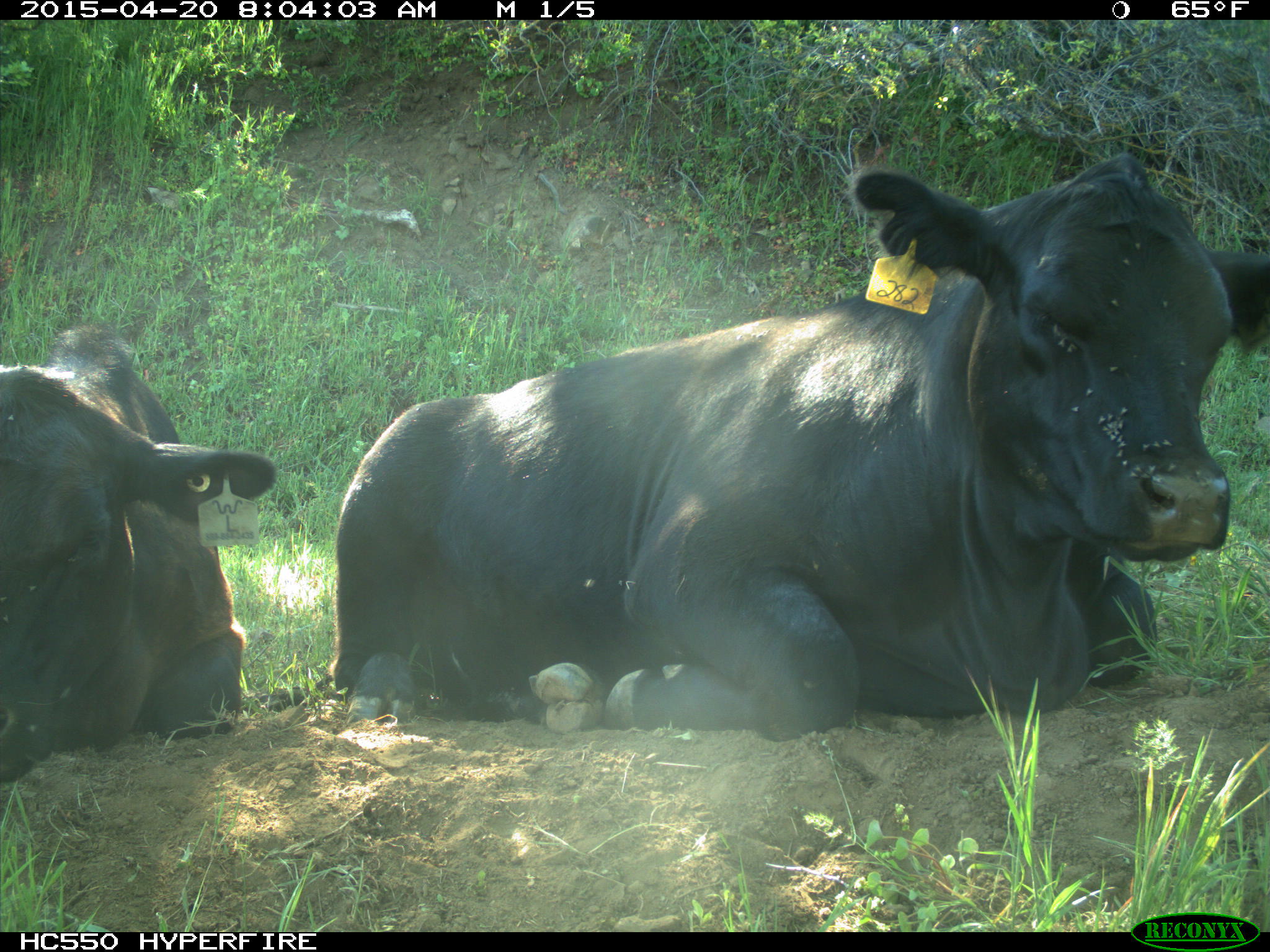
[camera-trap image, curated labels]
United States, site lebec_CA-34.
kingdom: Animalia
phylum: Chordata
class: Mammalia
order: Artiodactyla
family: Bovidae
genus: Bos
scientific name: Bos taurus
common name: domestic cow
Bos taurus (domestic cow).